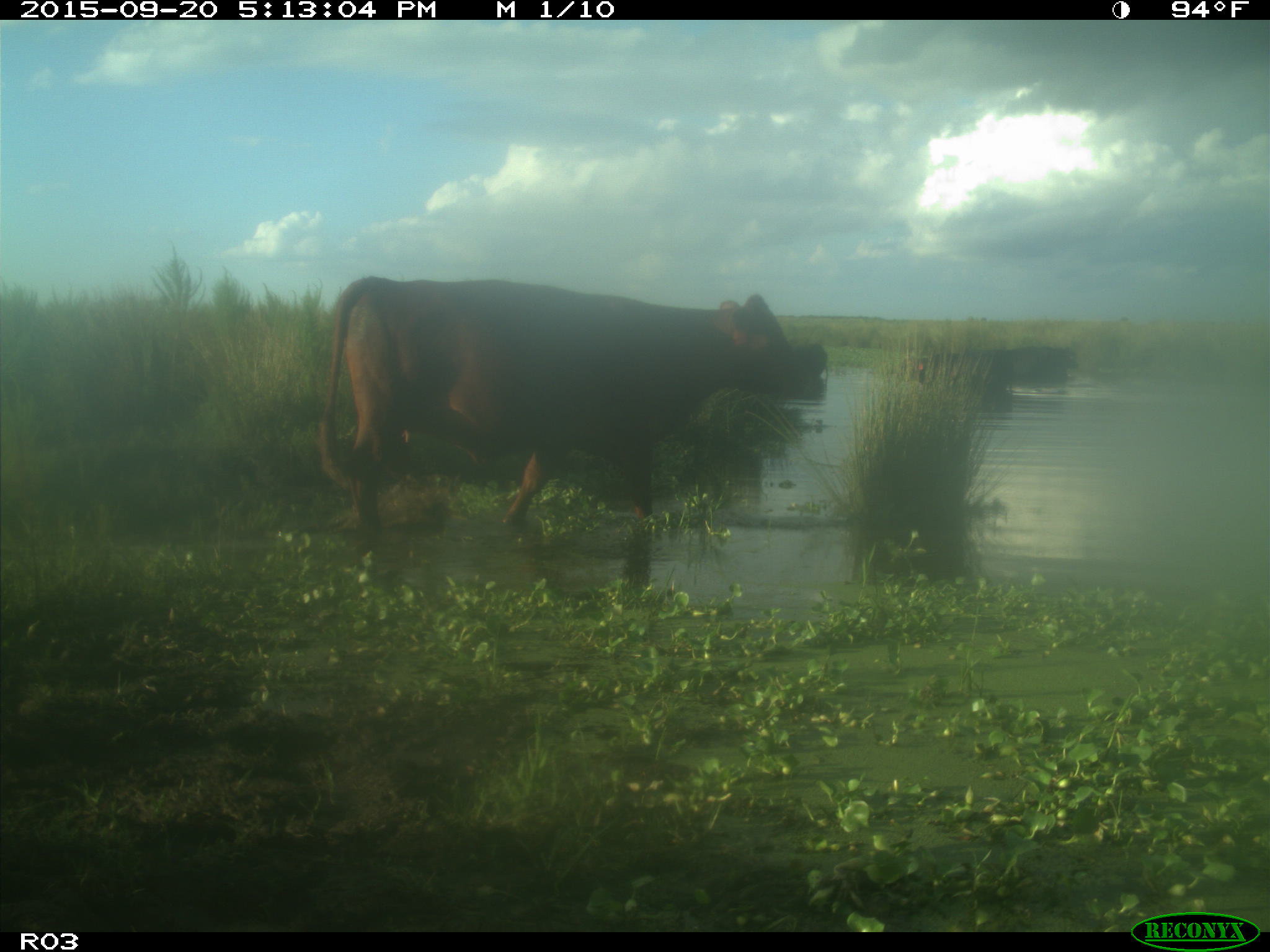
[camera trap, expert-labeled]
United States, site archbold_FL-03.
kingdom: Animalia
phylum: Chordata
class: Mammalia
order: Artiodactyla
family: Bovidae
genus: Bos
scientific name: Bos taurus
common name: domestic cow